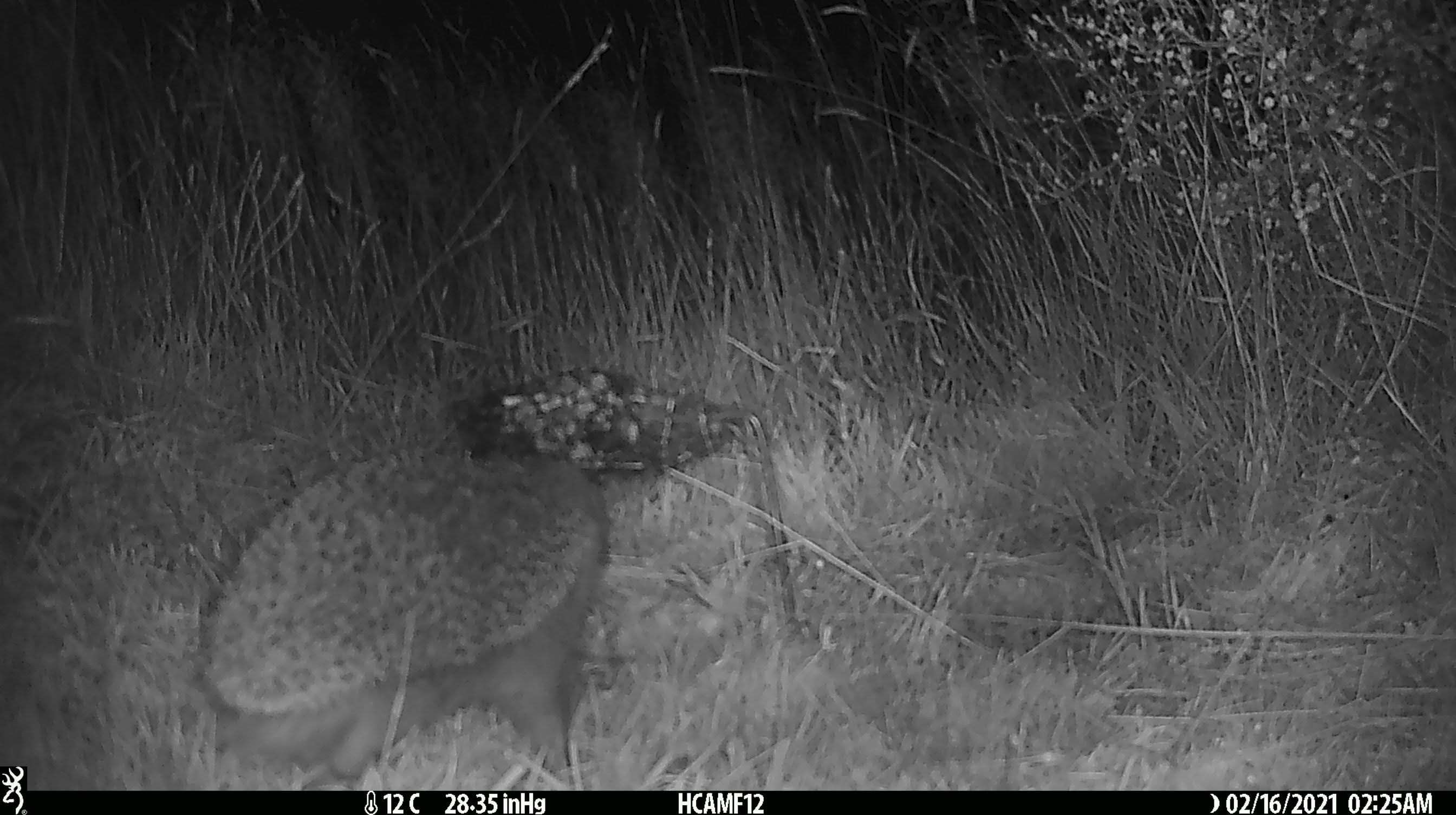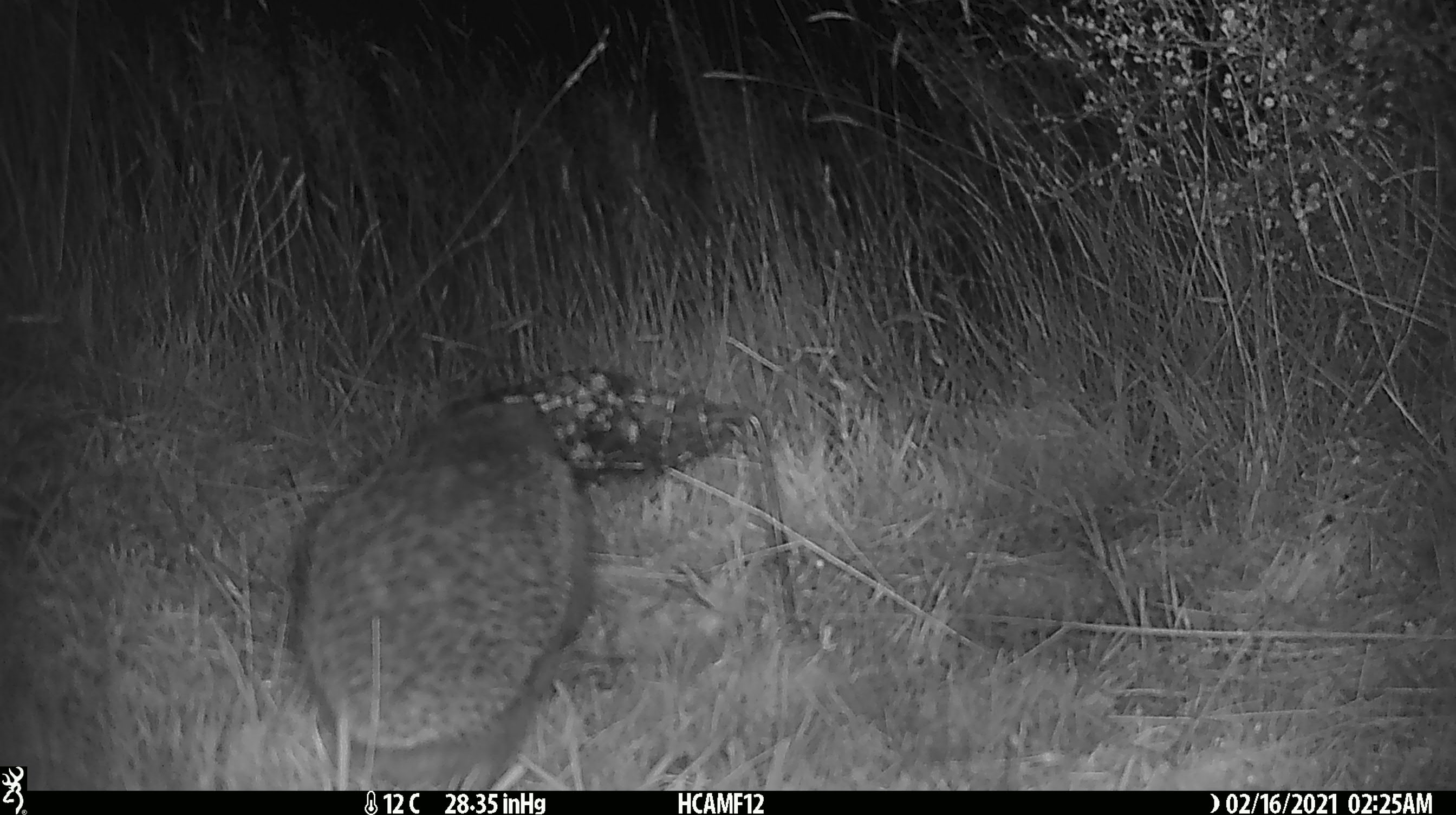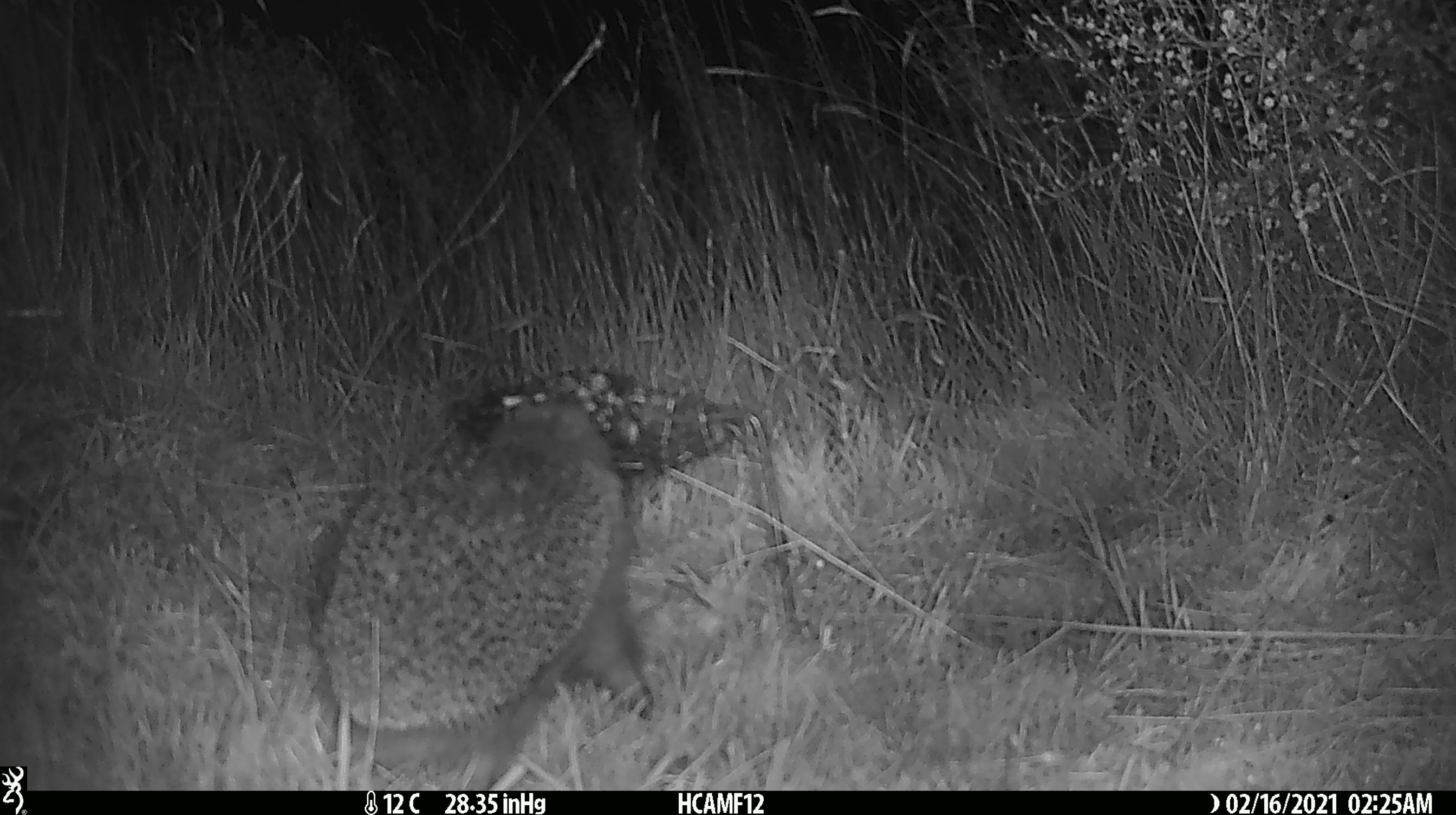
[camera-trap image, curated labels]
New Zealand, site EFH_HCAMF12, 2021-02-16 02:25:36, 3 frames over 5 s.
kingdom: Animalia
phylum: Chordata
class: Mammalia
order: Eulipotyphla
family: Erinaceidae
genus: Erinaceus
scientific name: Erinaceus europaeus europaeus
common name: european hedgehog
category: hedgehog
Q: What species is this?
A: Hedgehog (european hedgehog) (Erinaceus europaeus europaeus).